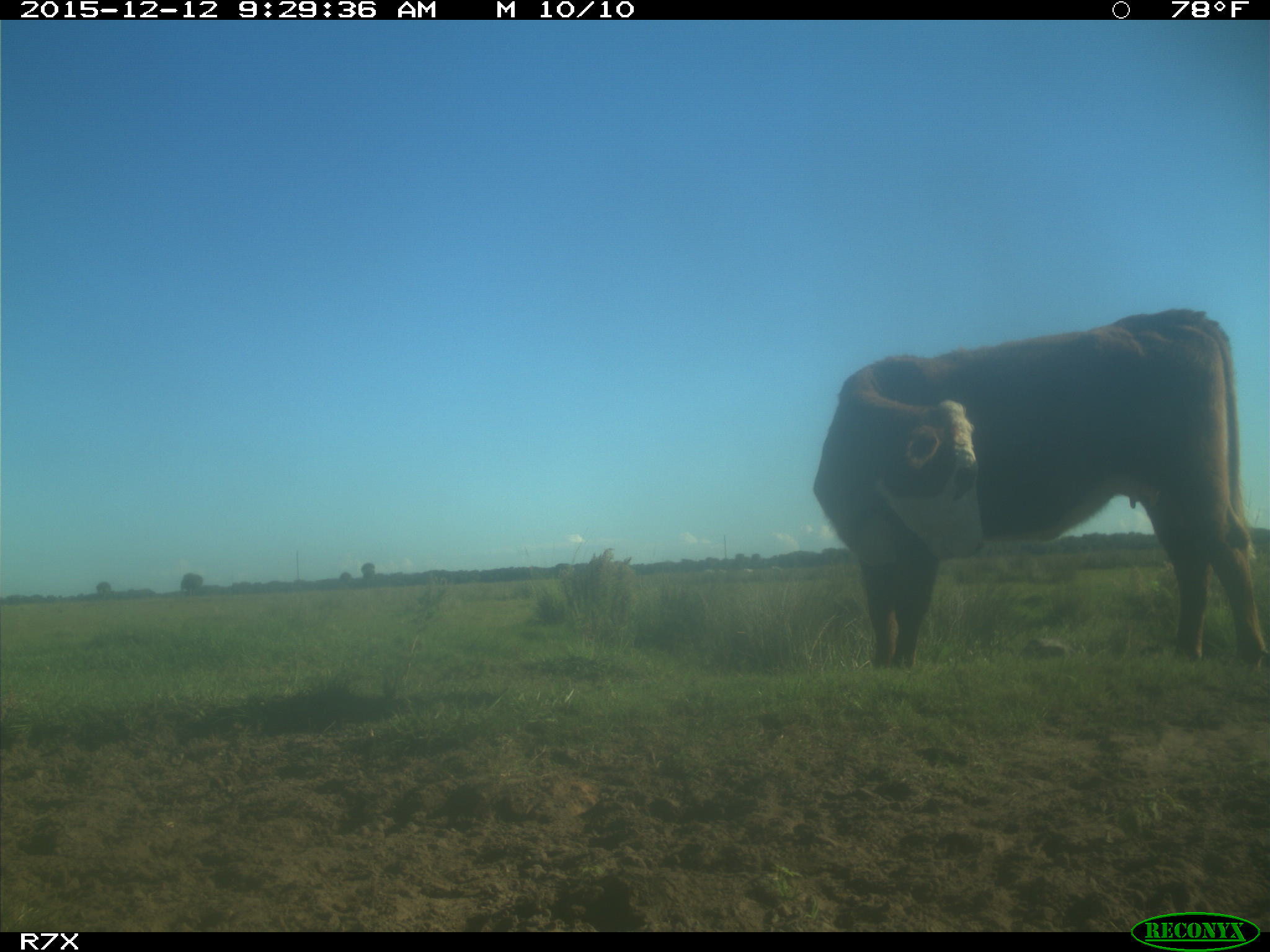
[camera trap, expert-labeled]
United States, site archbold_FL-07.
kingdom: Animalia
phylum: Chordata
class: Mammalia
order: Artiodactyla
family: Bovidae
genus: Bos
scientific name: Bos taurus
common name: domestic cow